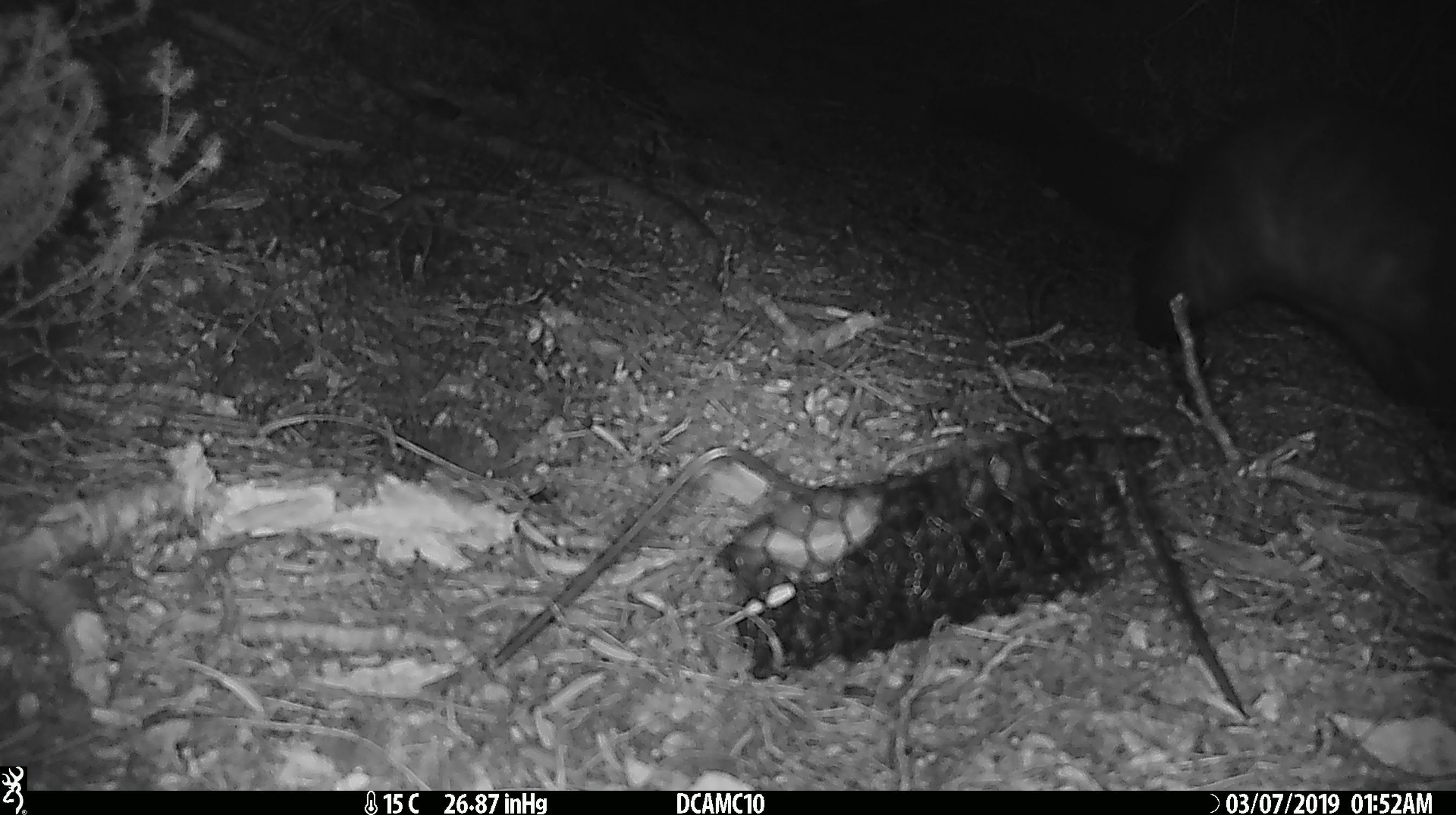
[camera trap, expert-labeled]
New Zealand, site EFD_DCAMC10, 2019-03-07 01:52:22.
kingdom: Animalia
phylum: Chordata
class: Mammalia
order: Diprotodontia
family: Phalangeridae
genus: Trichosurus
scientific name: Trichosurus vulpecula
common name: common brushtail possum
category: possum